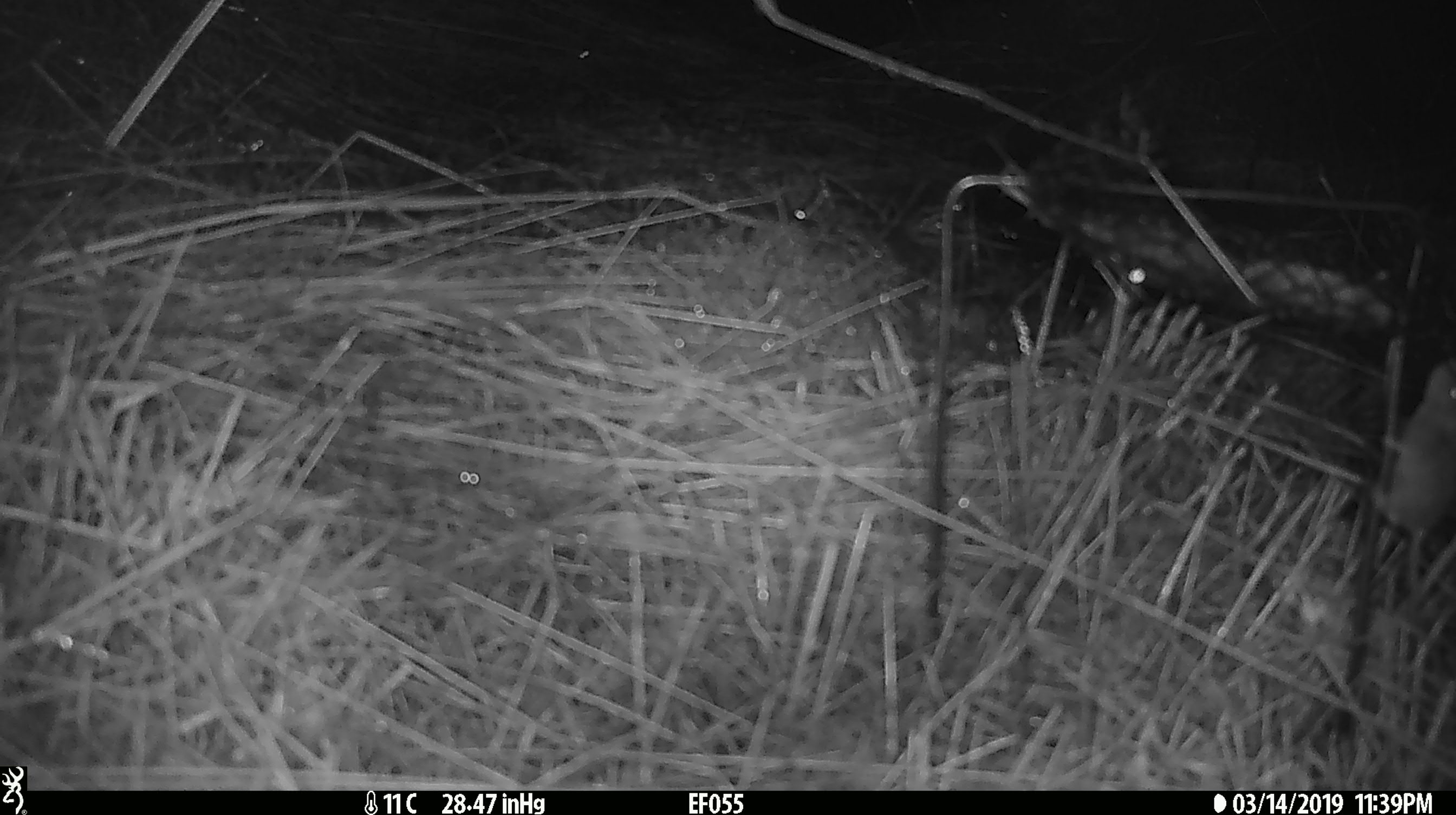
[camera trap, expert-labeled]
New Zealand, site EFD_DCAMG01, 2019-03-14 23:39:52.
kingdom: Animalia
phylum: Chordata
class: Mammalia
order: Rodentia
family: Muridae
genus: Mus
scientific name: Mus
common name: mouse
Mouse (Mus).